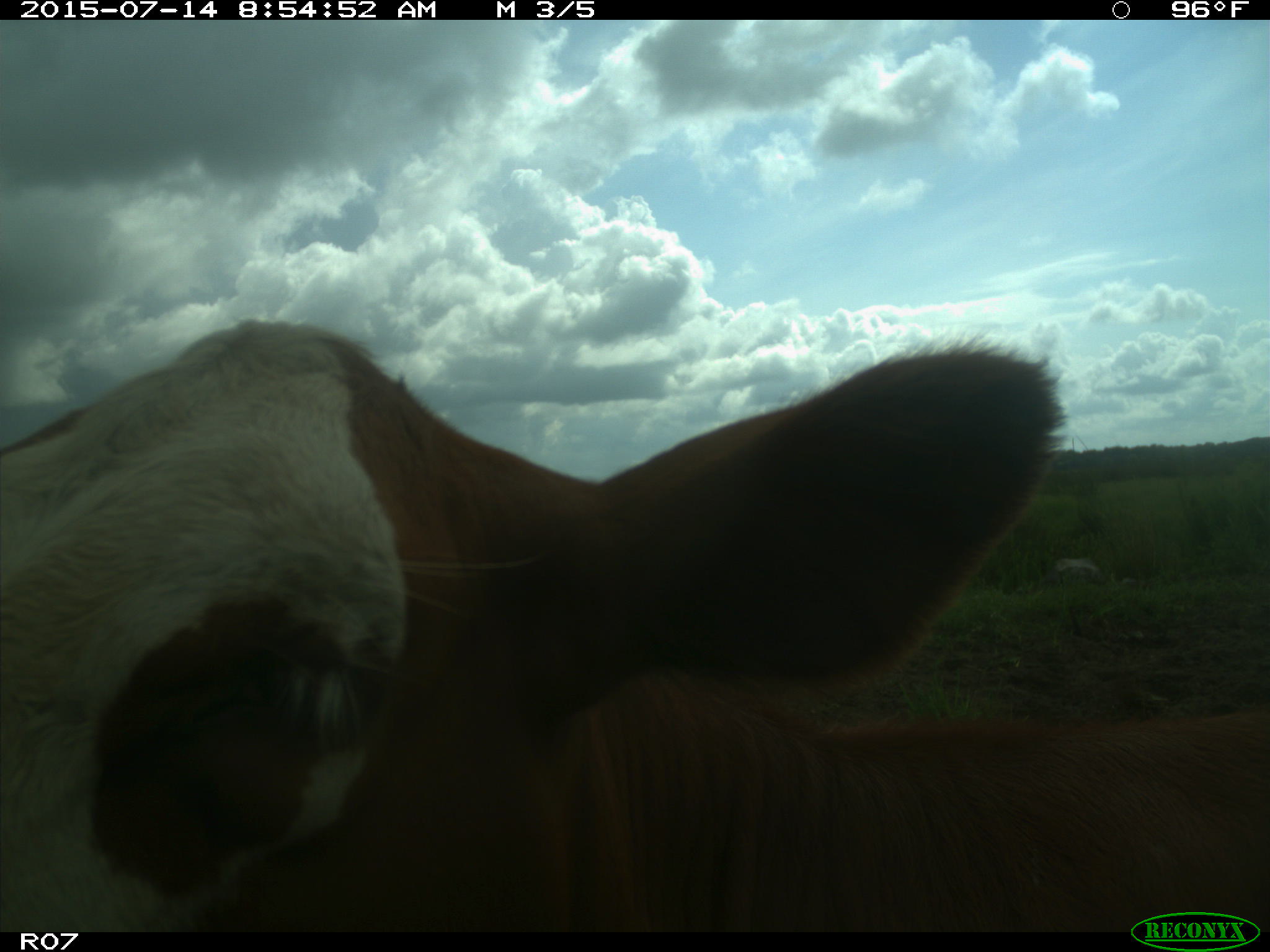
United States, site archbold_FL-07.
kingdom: Animalia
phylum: Chordata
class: Mammalia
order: Artiodactyla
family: Bovidae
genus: Bos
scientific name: Bos taurus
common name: domestic cow